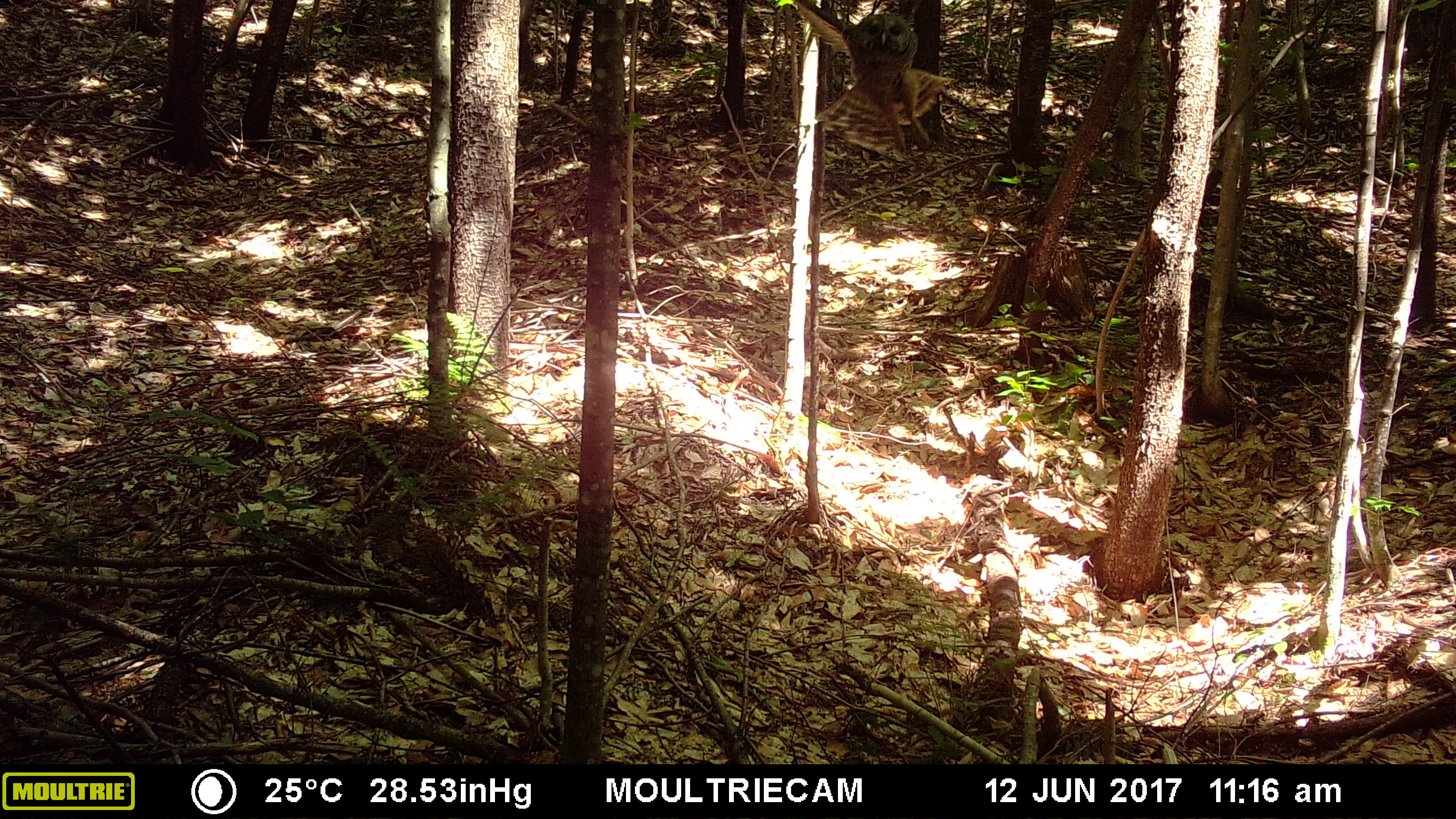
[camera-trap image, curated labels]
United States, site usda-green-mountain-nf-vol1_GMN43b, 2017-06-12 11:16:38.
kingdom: Animalia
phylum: Chordata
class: Aves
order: Strigiformes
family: Strigidae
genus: Strix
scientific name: Strix varia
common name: barred owl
Barred owl (Strix varia).